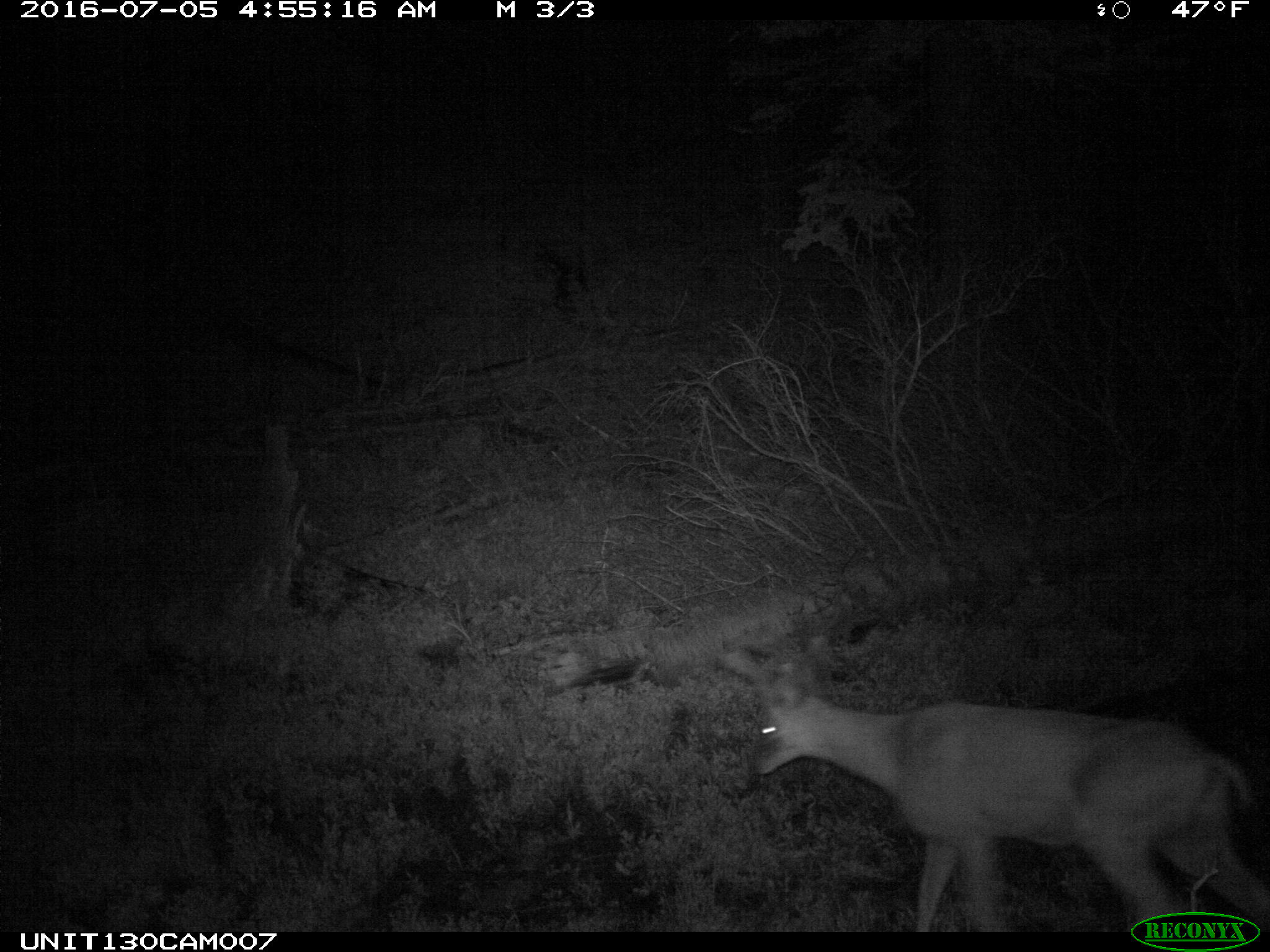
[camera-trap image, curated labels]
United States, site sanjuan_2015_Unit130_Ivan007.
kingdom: Animalia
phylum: Chordata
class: Mammalia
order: Artiodactyla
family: Cervidae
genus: Odocoileus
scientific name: Odocoileus hemionus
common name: mule deer